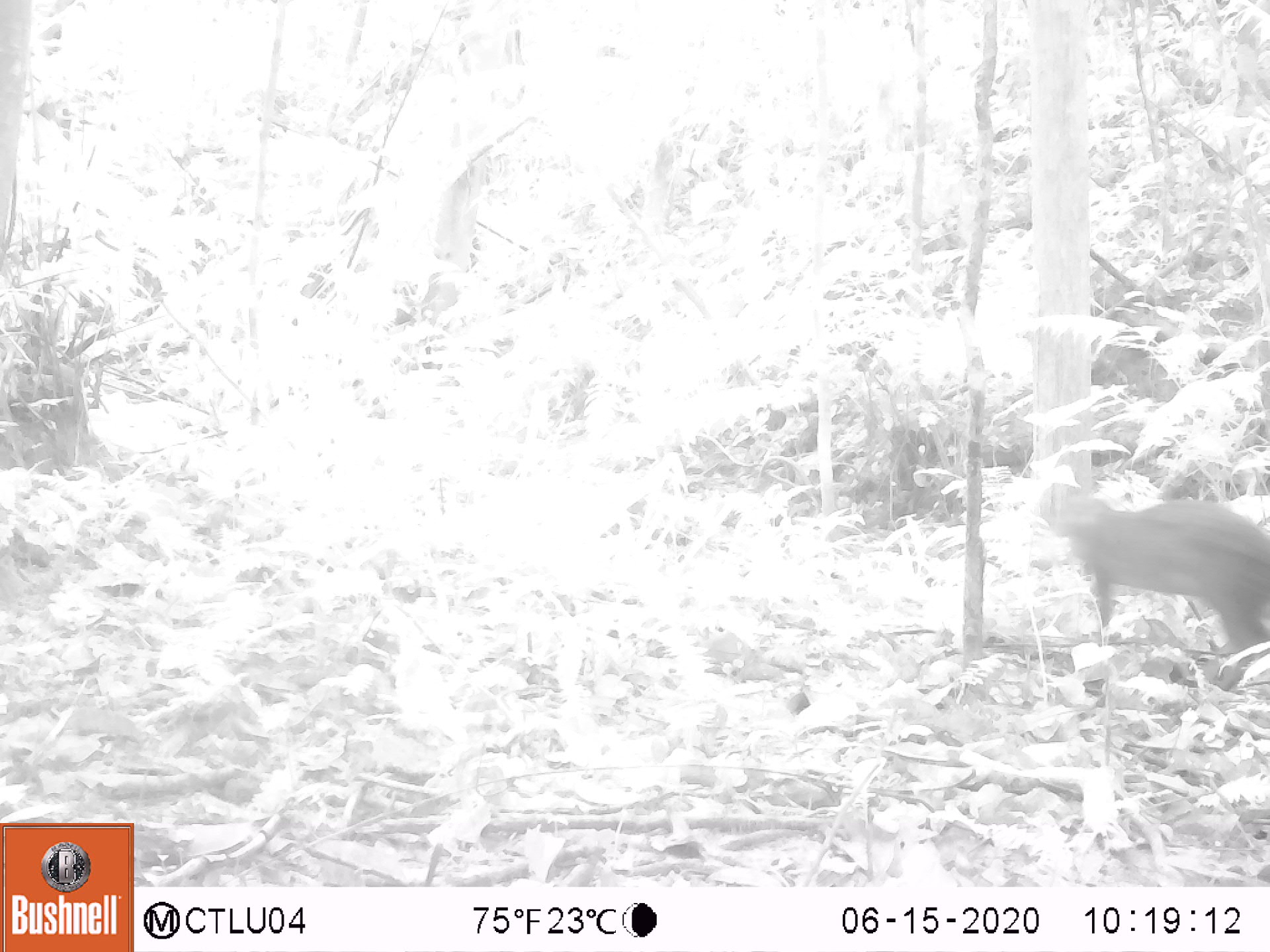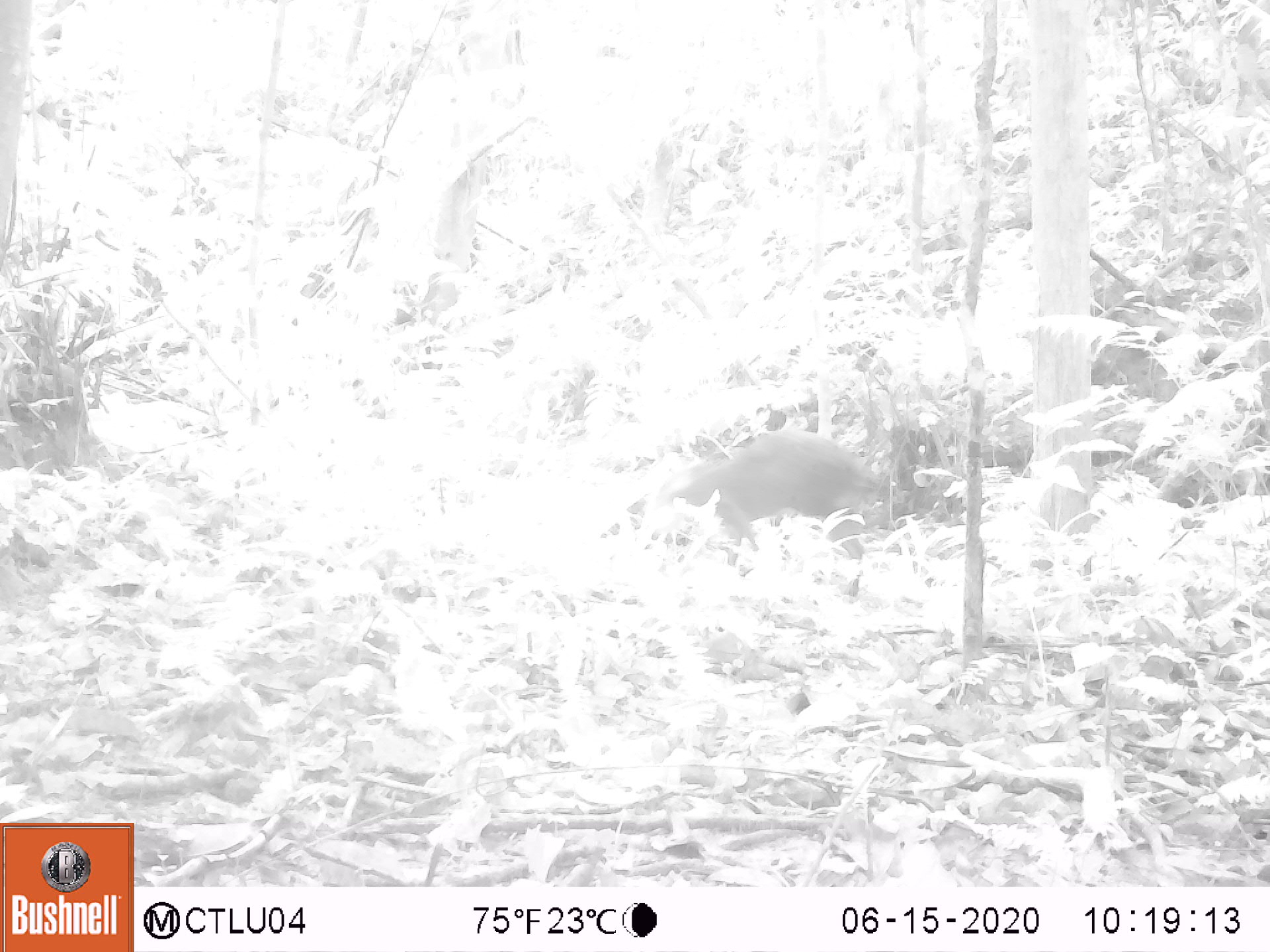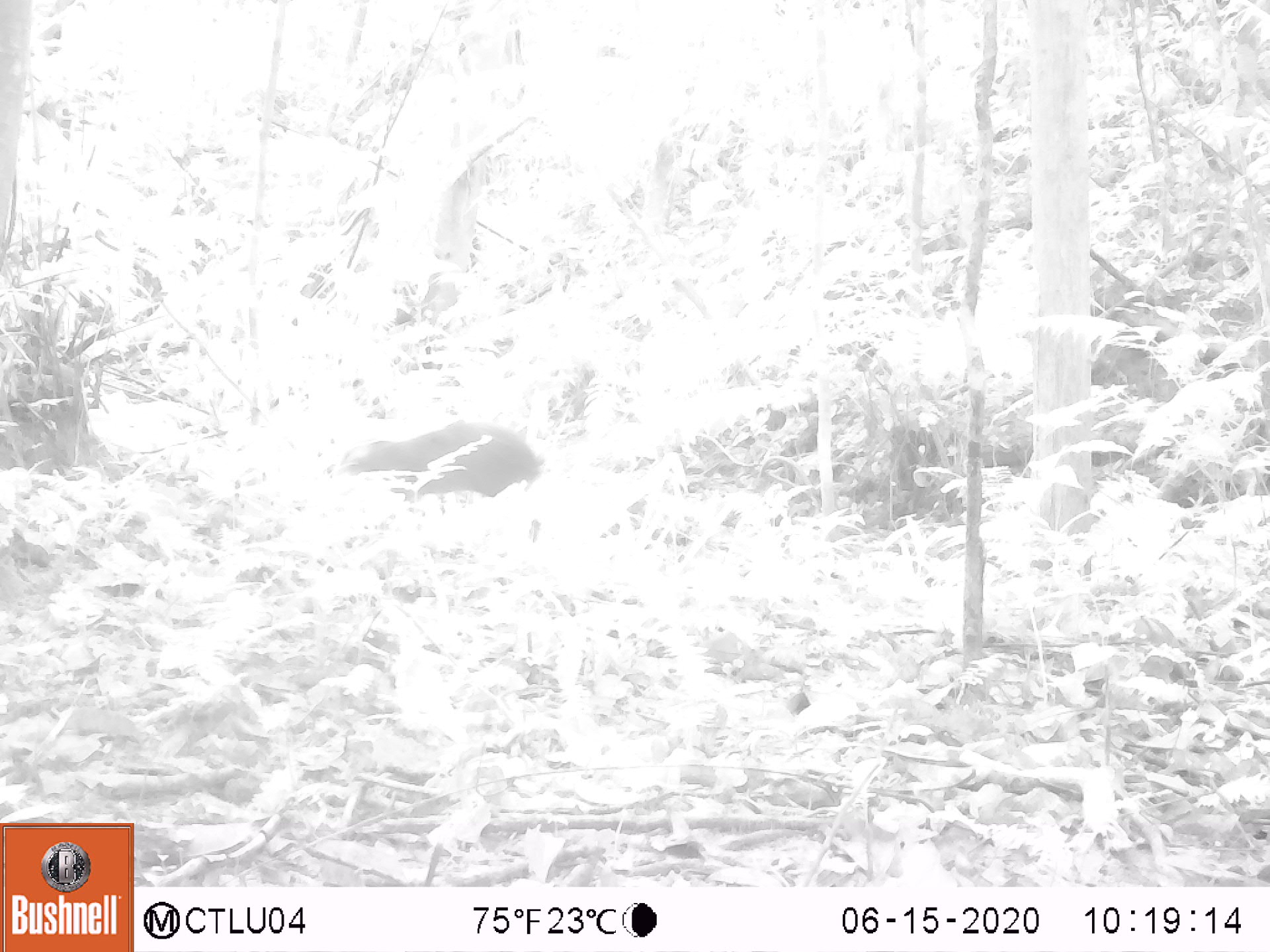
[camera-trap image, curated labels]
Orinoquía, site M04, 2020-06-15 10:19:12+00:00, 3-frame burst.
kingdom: Animalia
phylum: Chordata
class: Mammalia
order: Rodentia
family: Dasyproctidae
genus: Dasyprocta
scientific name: Dasyprocta fuliginosa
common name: black agouti